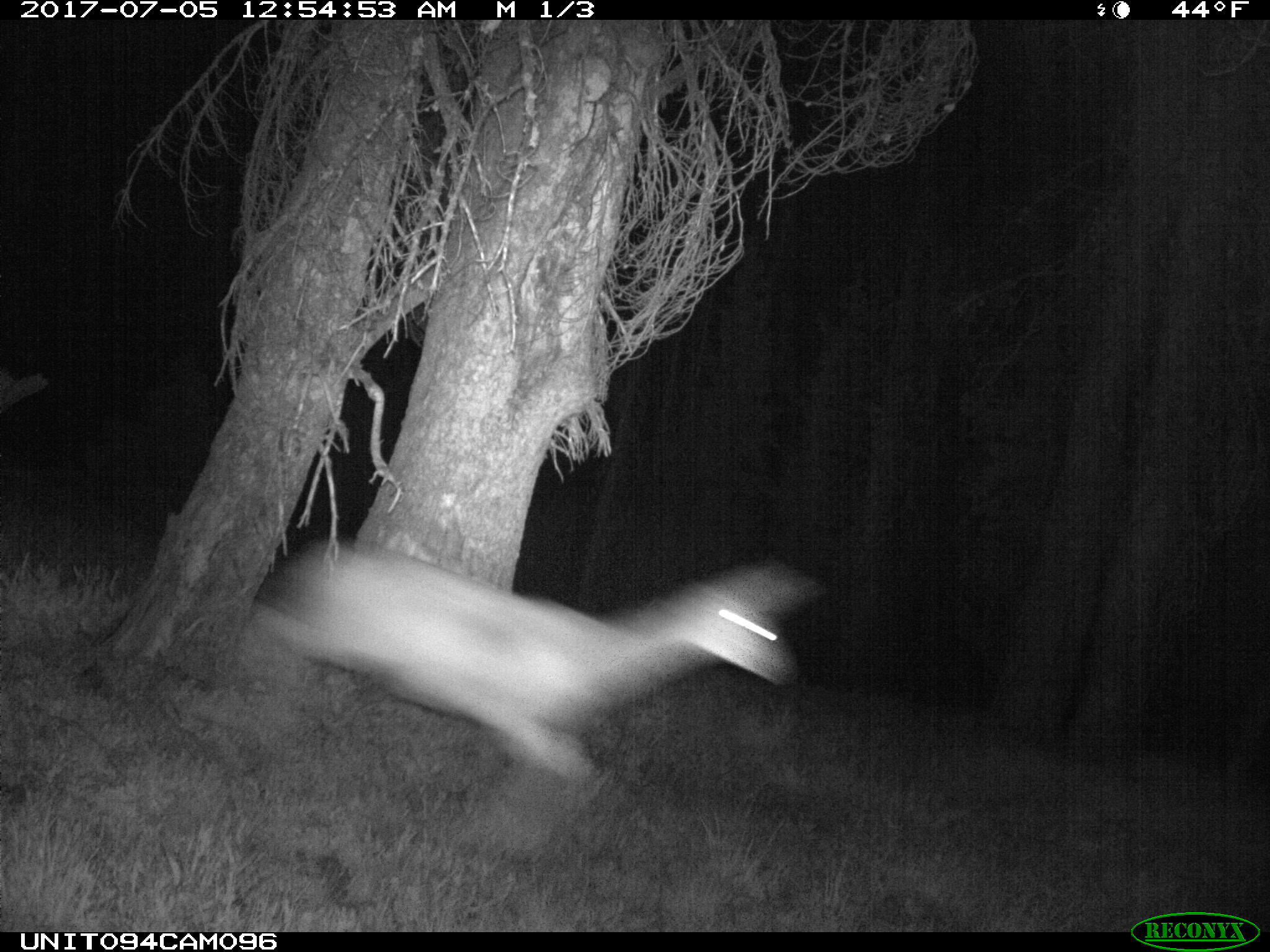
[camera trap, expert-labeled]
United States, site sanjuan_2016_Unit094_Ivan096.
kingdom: Animalia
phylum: Chordata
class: Mammalia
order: Artiodactyla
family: Cervidae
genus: Odocoileus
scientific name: Odocoileus hemionus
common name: mule deer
Odocoileus hemionus (mule deer).